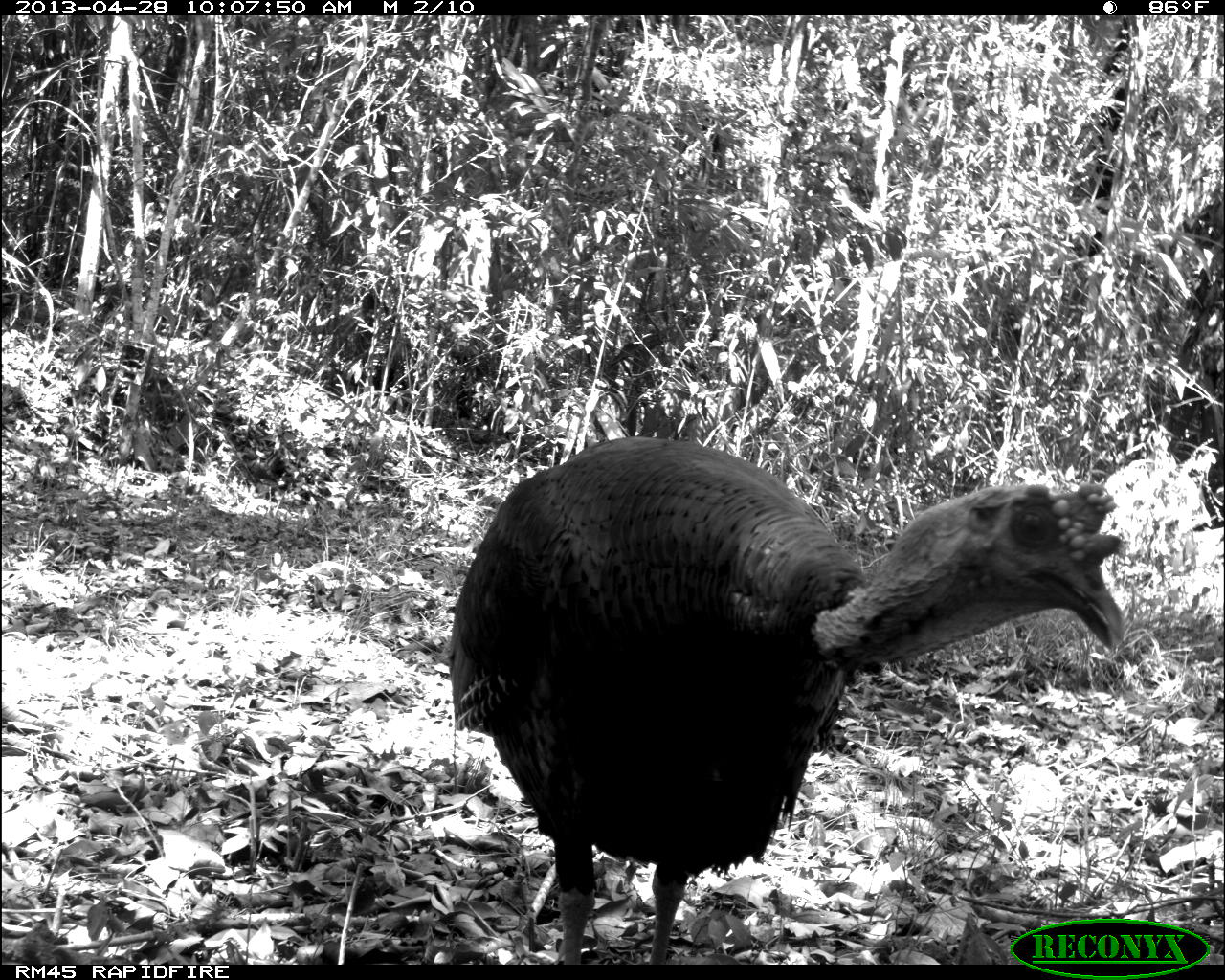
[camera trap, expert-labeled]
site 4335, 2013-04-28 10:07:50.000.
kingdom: Animalia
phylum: Chordata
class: Aves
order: Galliformes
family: Phasianidae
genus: Meleagris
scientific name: Meleagris ocellata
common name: ocellated turkey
Meleagris ocellata (ocellated turkey), count 1, sex male.